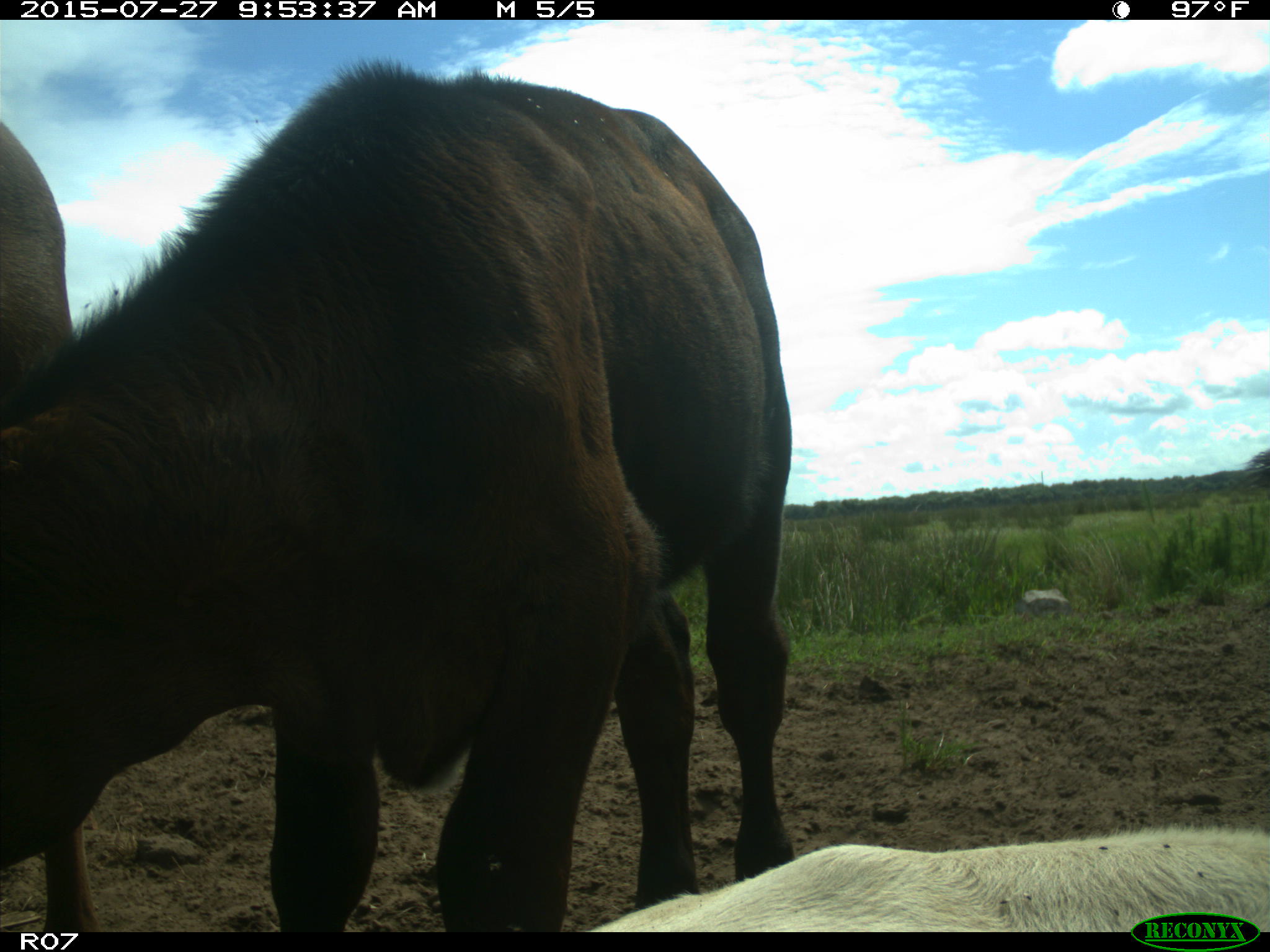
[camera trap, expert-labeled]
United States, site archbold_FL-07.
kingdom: Animalia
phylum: Chordata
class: Mammalia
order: Artiodactyla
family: Bovidae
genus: Bos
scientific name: Bos taurus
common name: domestic cow